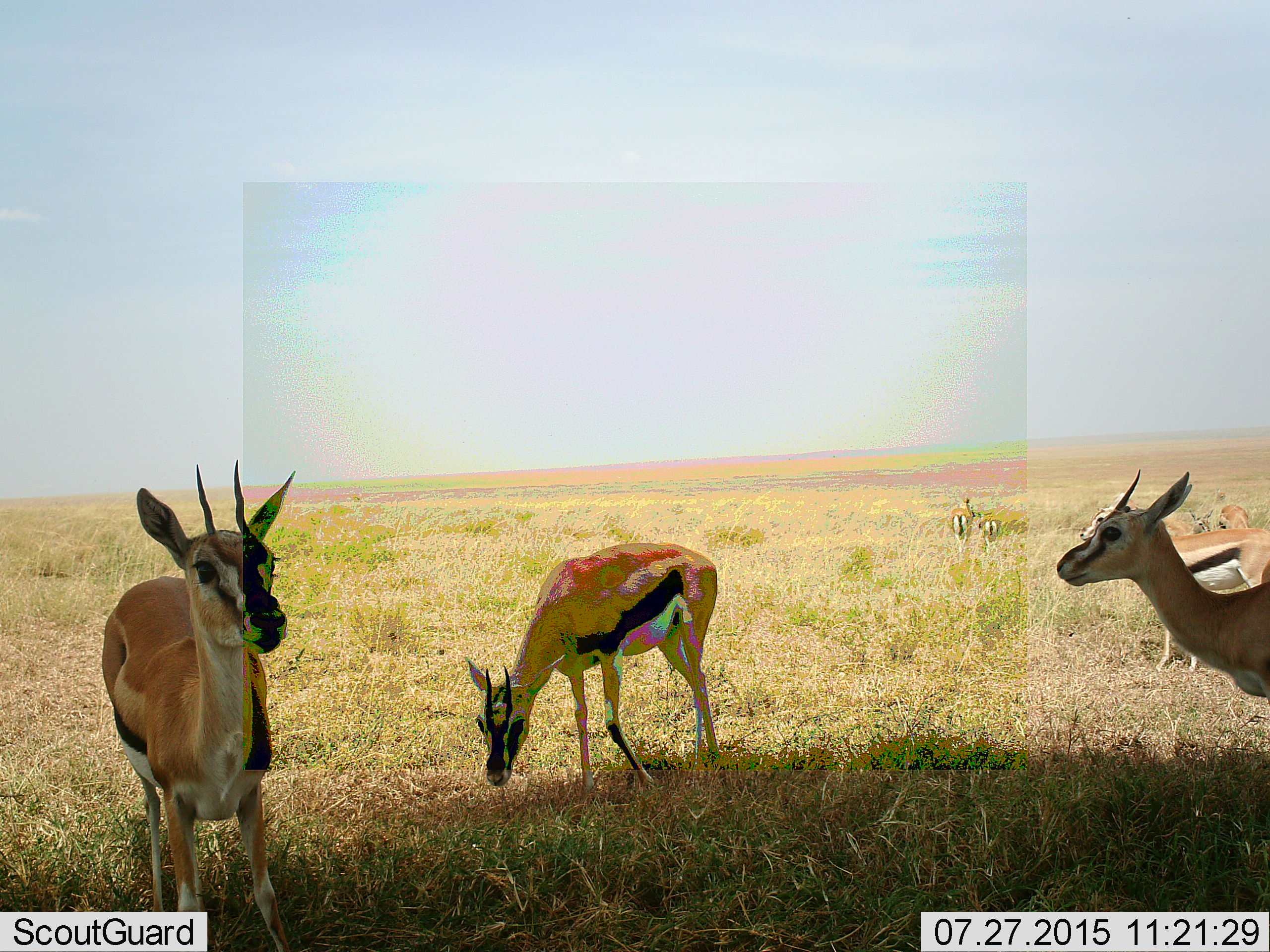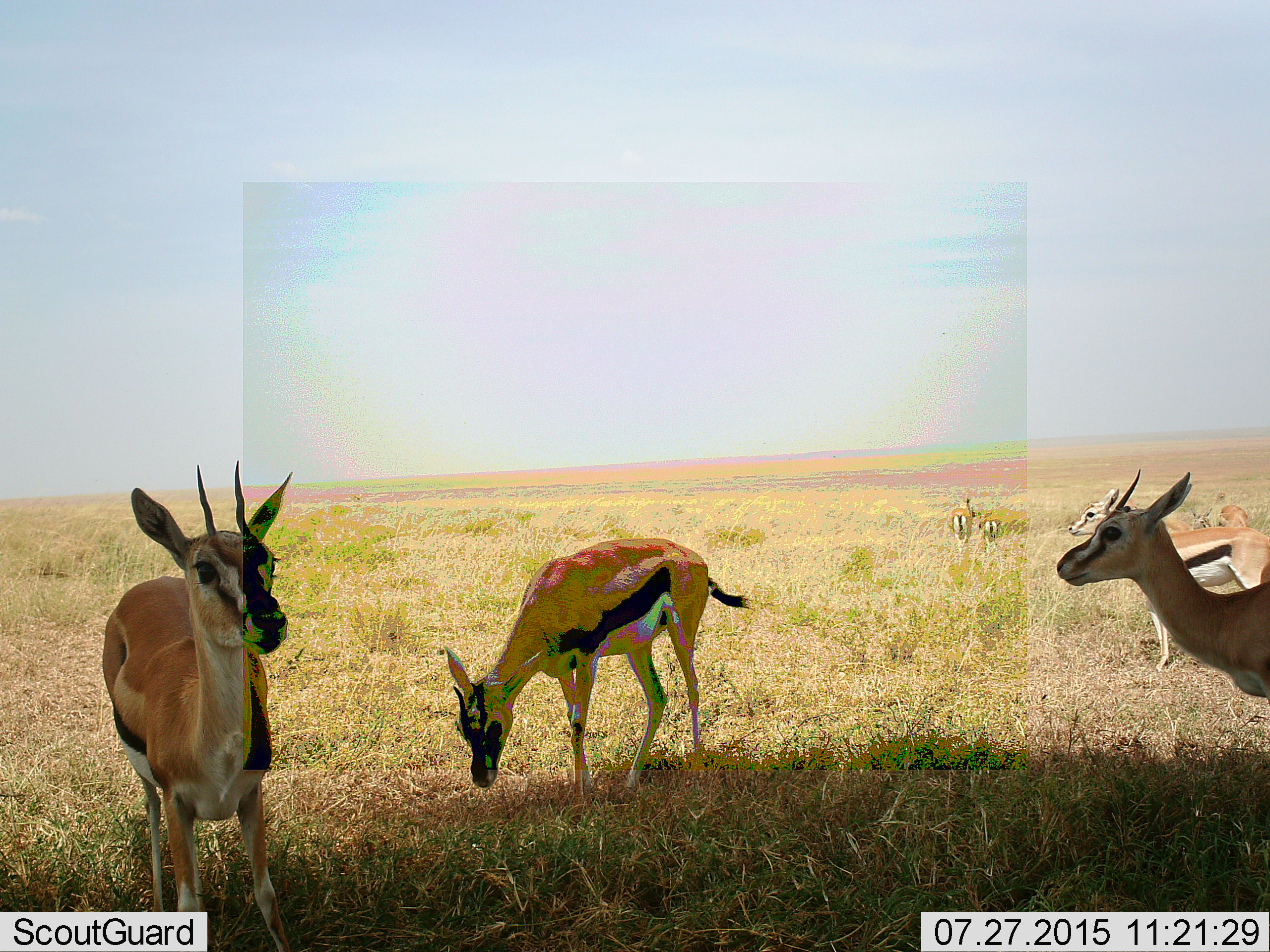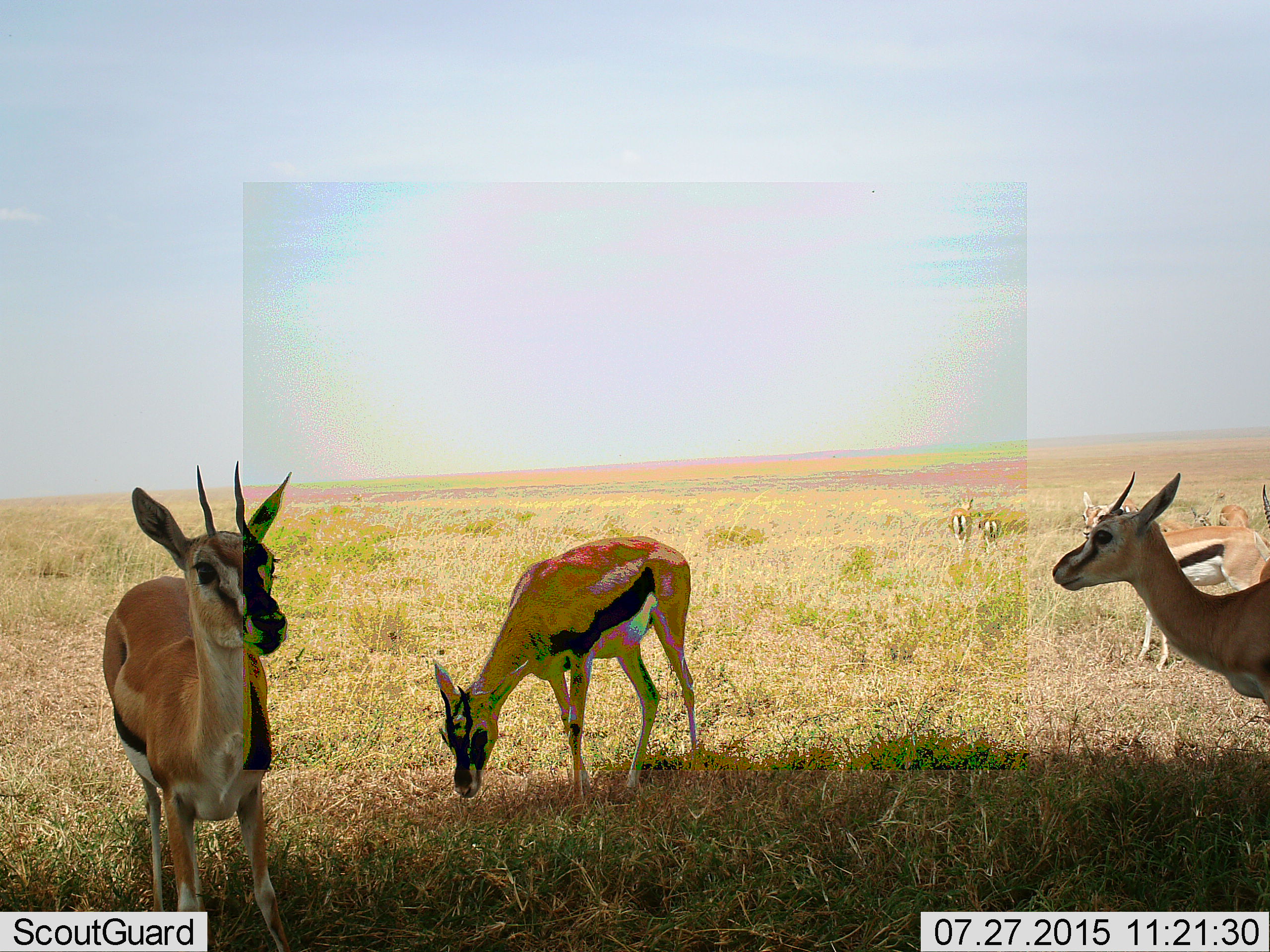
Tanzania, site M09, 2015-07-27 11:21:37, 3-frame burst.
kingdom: Animalia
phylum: Chordata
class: Mammalia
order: Artiodactyla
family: Bovidae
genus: Eudorcas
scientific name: Eudorcas thomsonii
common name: thomson's gazelle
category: gazellethomsons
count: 8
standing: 88%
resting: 0%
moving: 50%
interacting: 12%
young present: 25%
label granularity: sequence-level